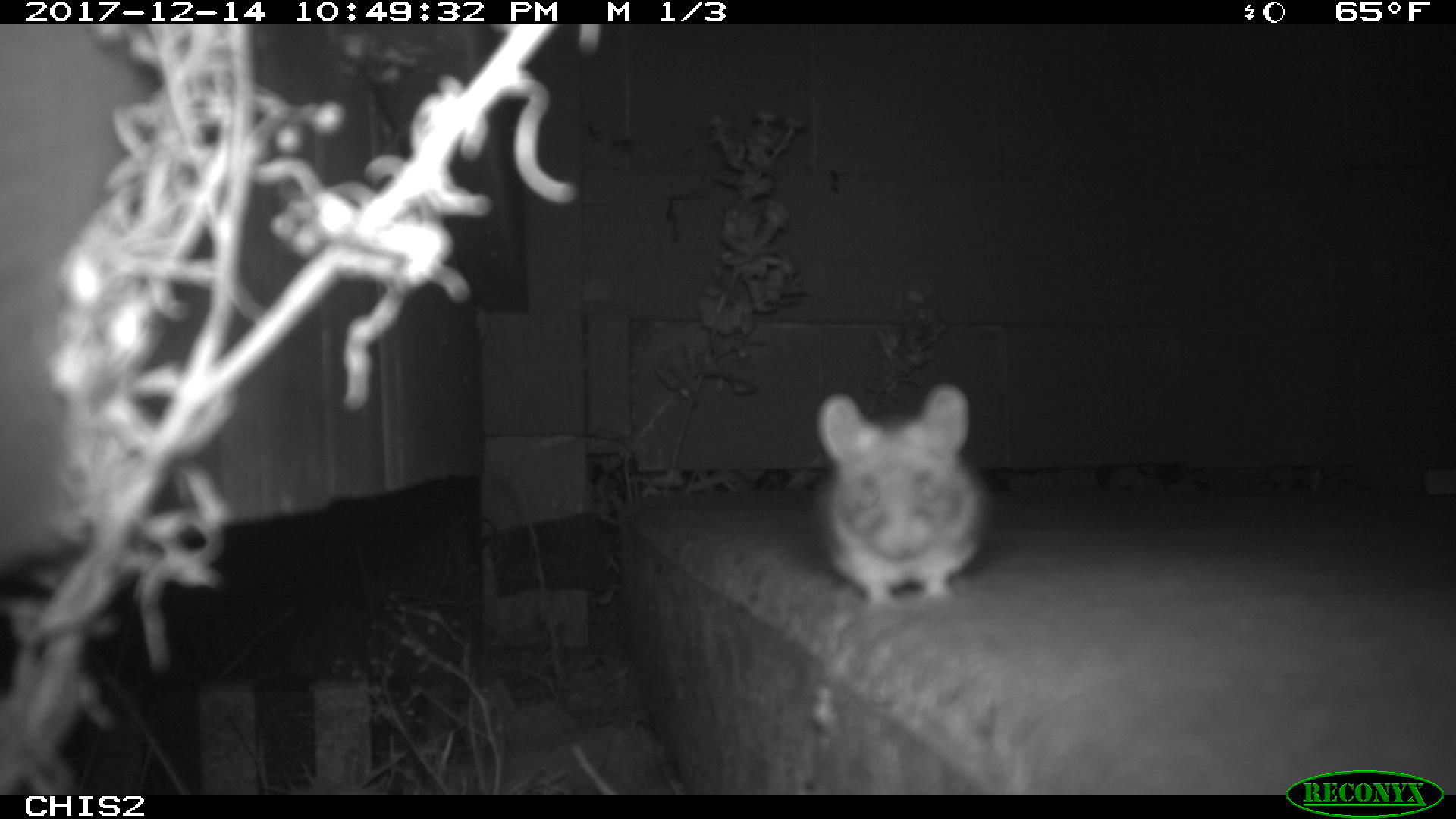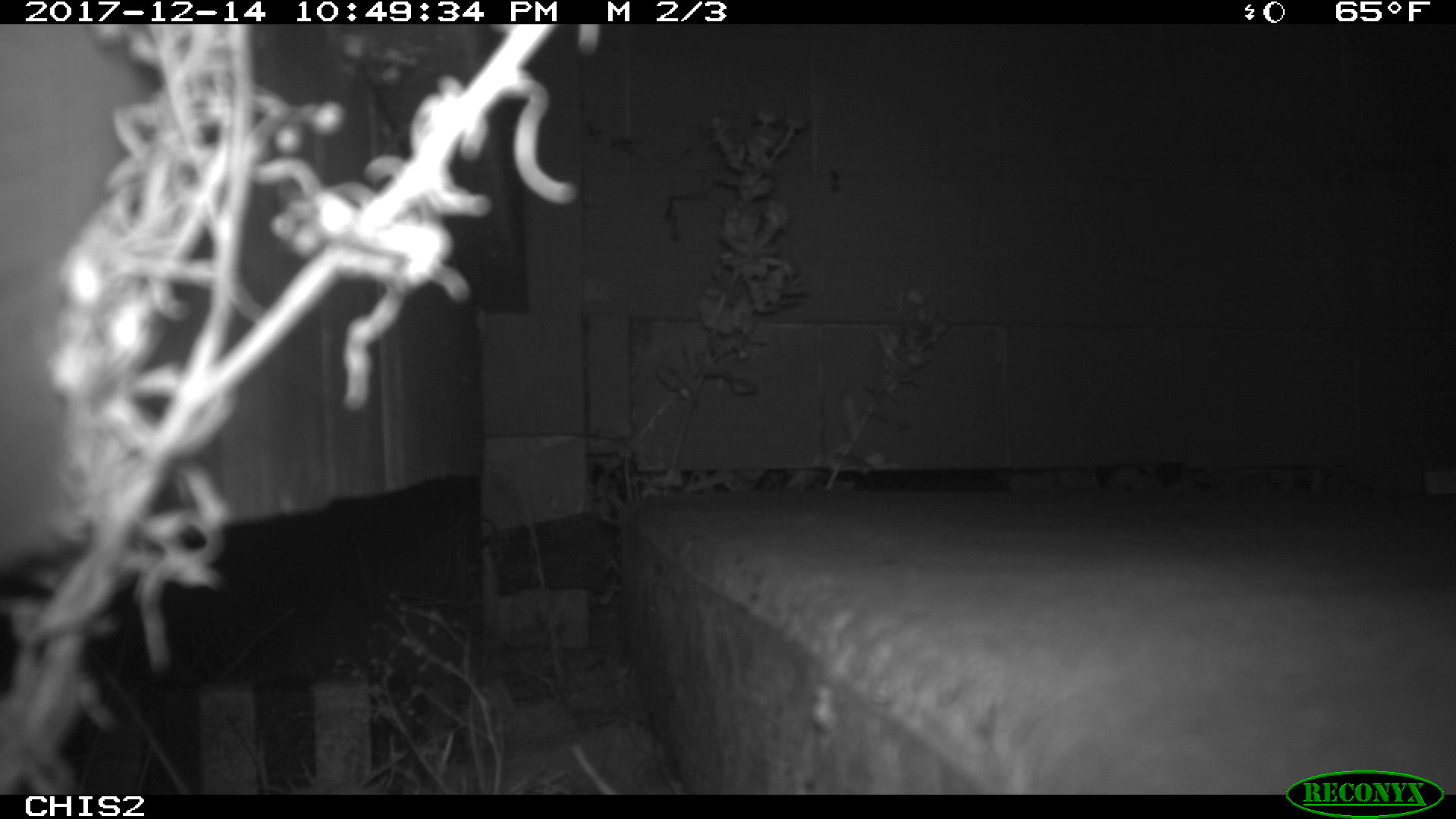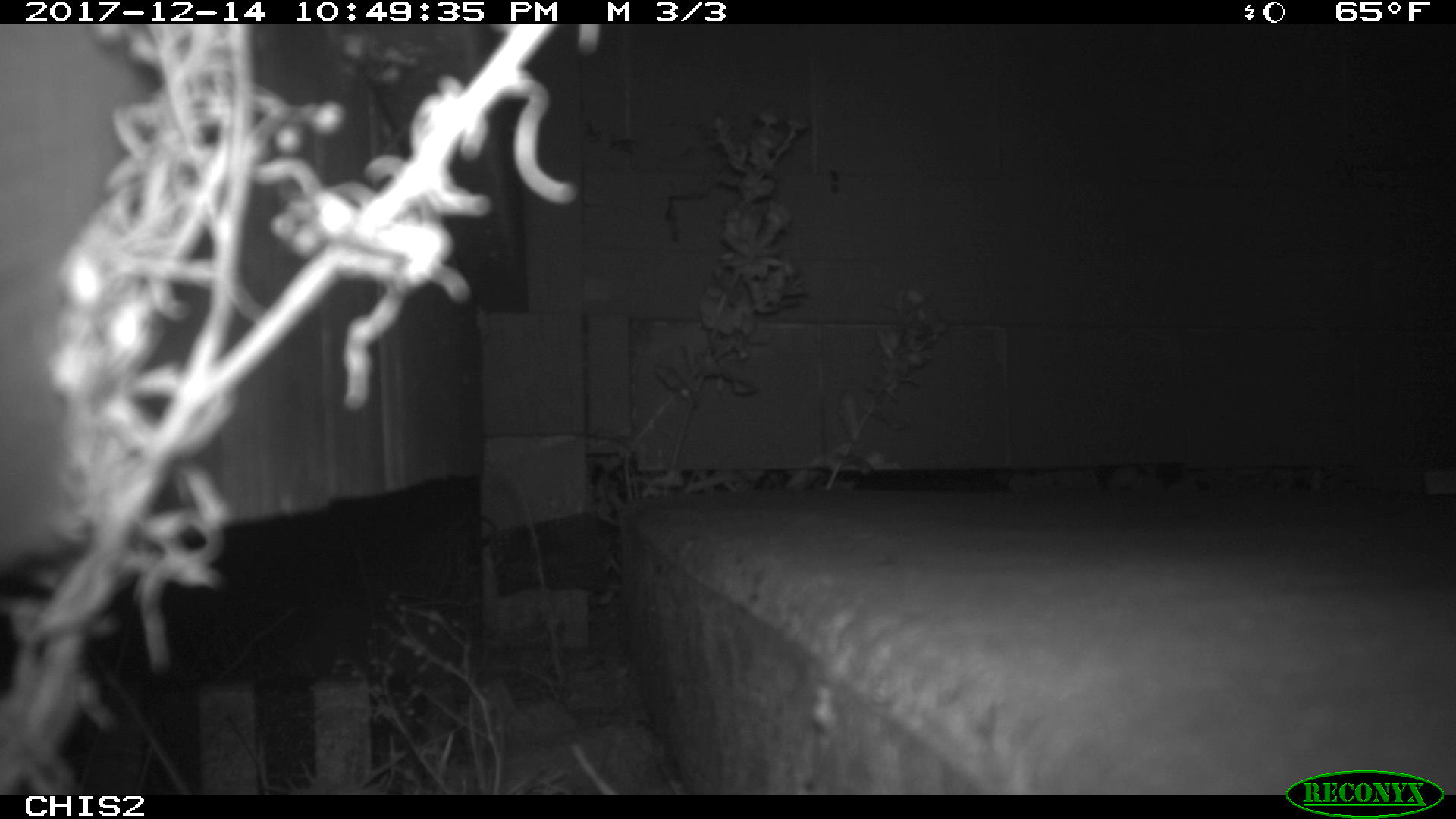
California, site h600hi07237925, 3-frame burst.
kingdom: Animalia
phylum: Chordata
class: Mammalia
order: Rodentia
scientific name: Rodentia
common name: rodent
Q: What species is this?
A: Rodent (Rodentia).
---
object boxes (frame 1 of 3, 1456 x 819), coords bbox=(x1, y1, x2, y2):
rodent: bbox=(811, 382, 989, 608)